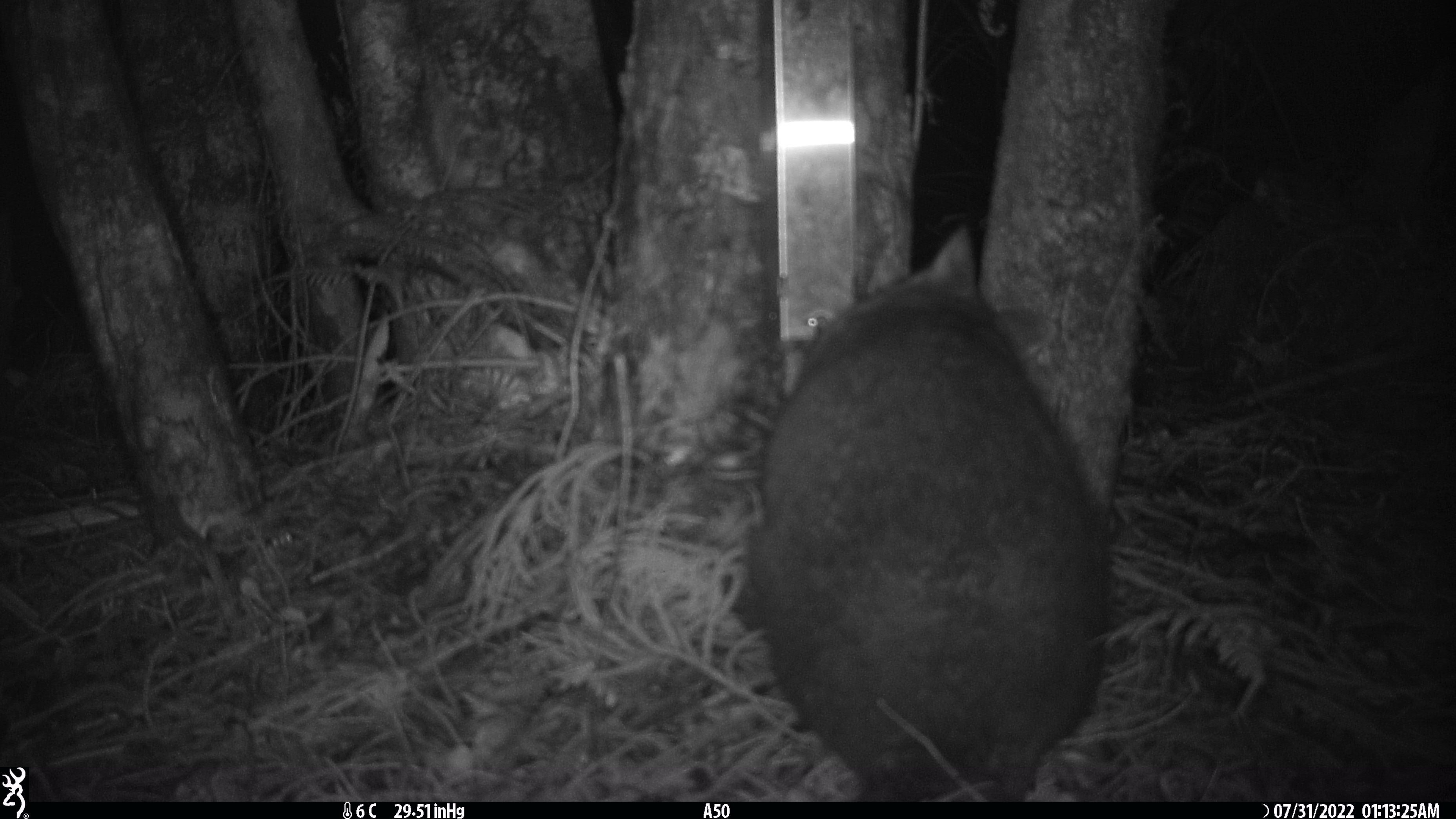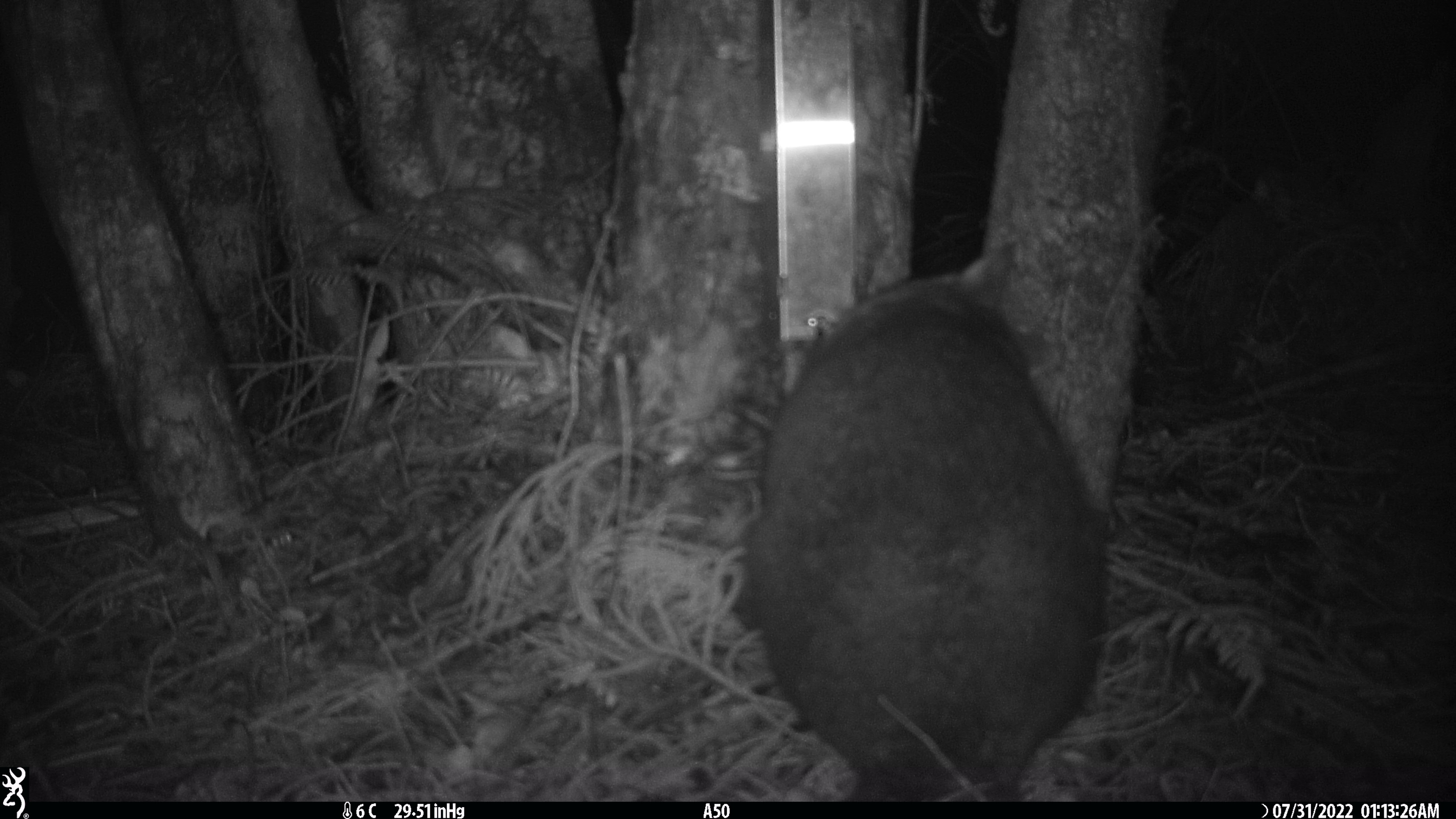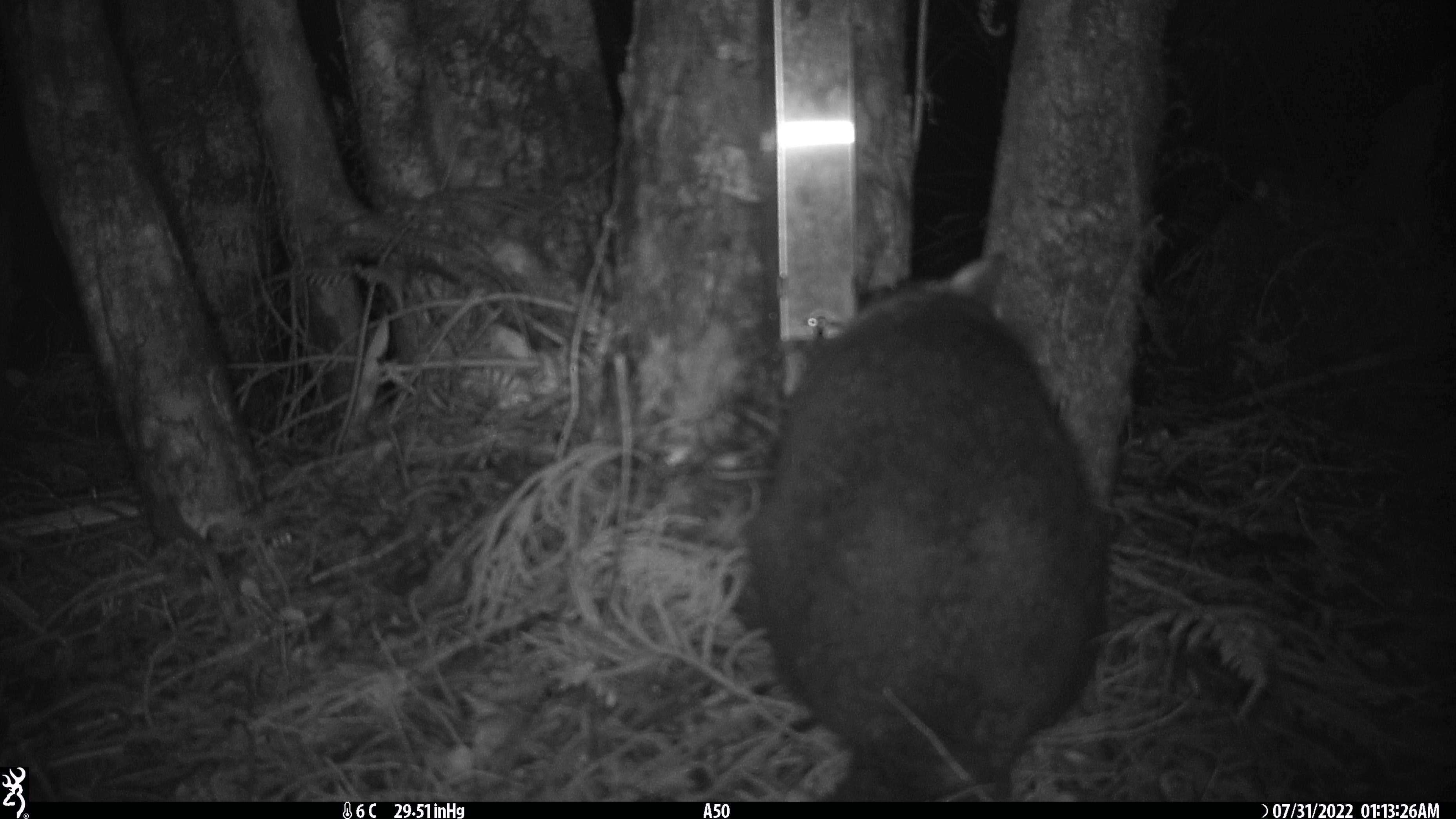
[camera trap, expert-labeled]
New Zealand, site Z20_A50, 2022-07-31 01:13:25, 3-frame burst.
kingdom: Animalia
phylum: Chordata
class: Mammalia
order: Diprotodontia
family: Phalangeridae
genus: Trichosurus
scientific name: Trichosurus vulpecula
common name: common brushtail possum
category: possum